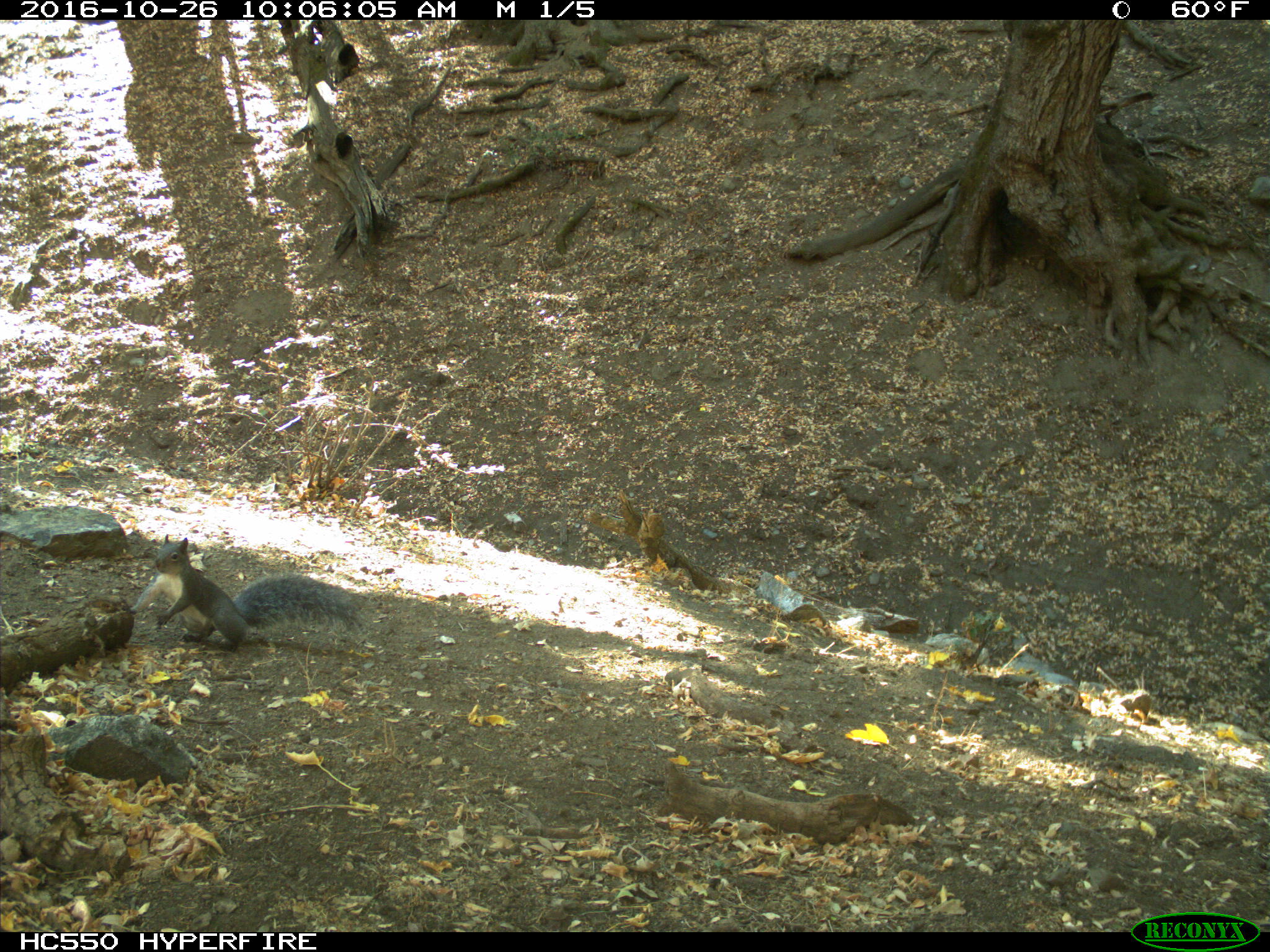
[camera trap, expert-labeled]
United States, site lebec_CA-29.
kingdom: Animalia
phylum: Chordata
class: Mammalia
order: Rodentia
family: Sciuridae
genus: Sciurus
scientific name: Sciurus carolinensis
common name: eastern gray squirrel